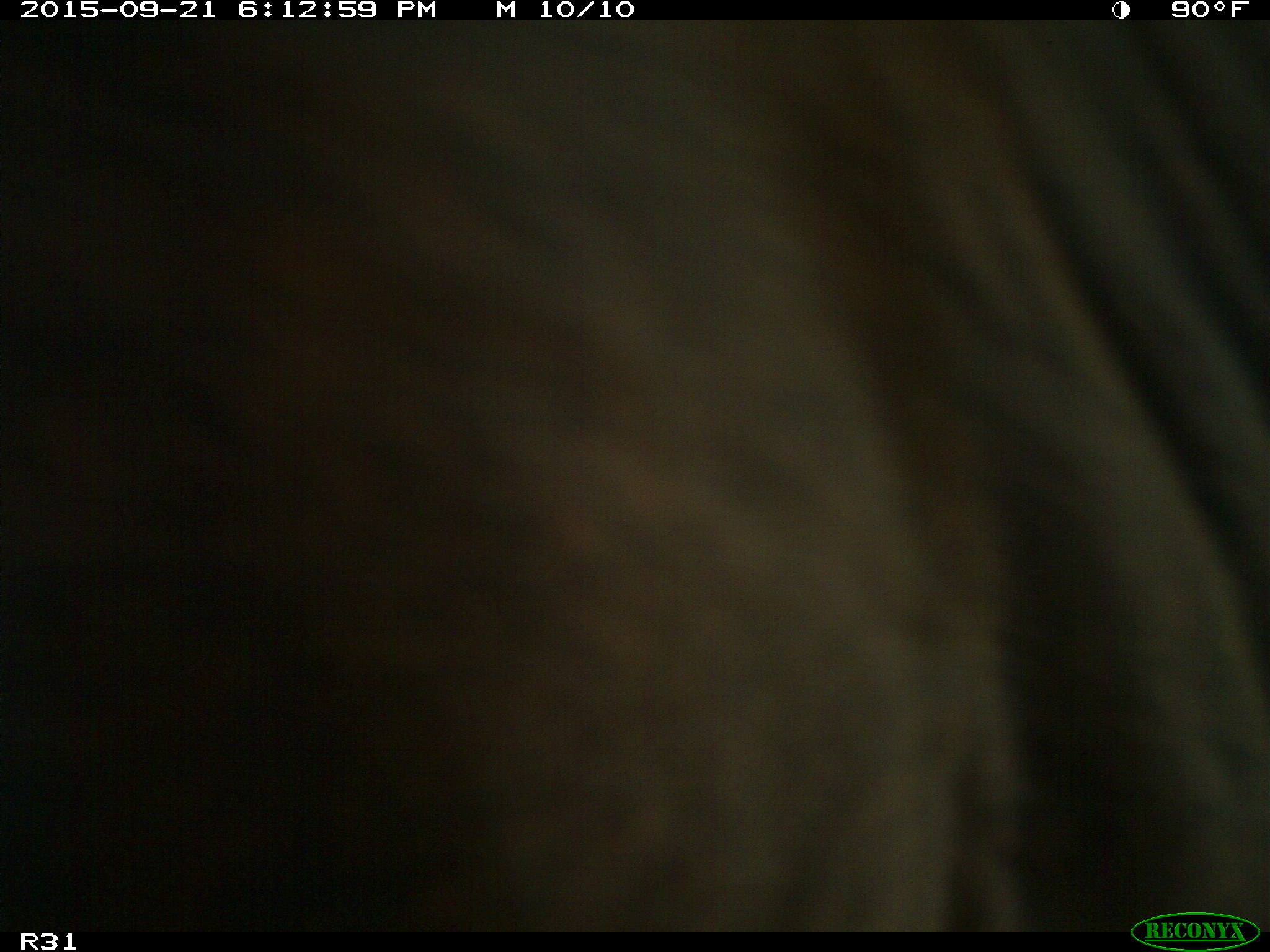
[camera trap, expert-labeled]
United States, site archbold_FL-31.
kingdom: Animalia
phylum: Chordata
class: Mammalia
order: Artiodactyla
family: Bovidae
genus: Bos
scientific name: Bos taurus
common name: domestic cow